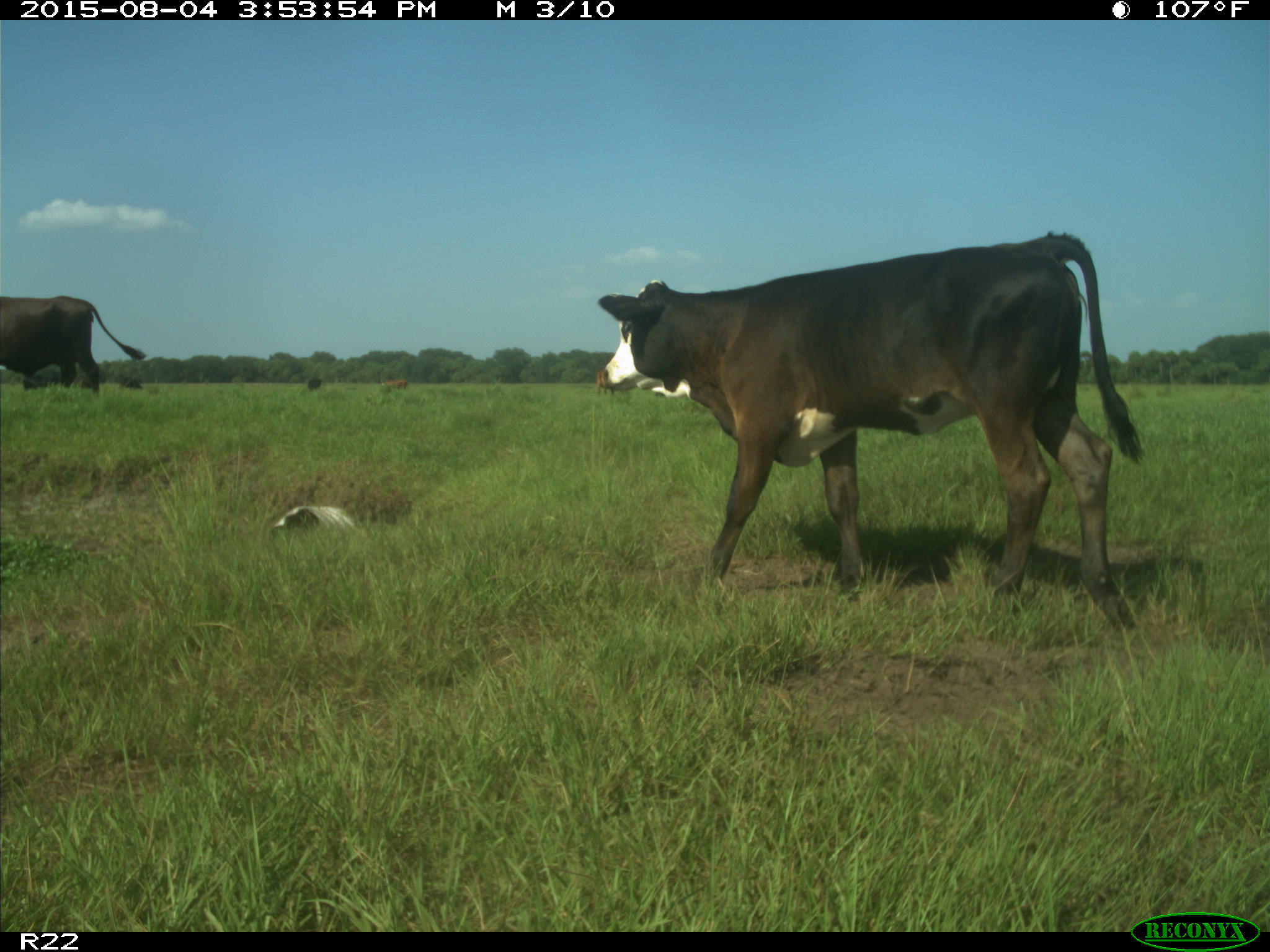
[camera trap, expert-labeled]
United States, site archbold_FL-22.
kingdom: Animalia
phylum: Chordata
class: Mammalia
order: Artiodactyla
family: Bovidae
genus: Bos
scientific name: Bos taurus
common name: domestic cow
Bos taurus (domestic cow).